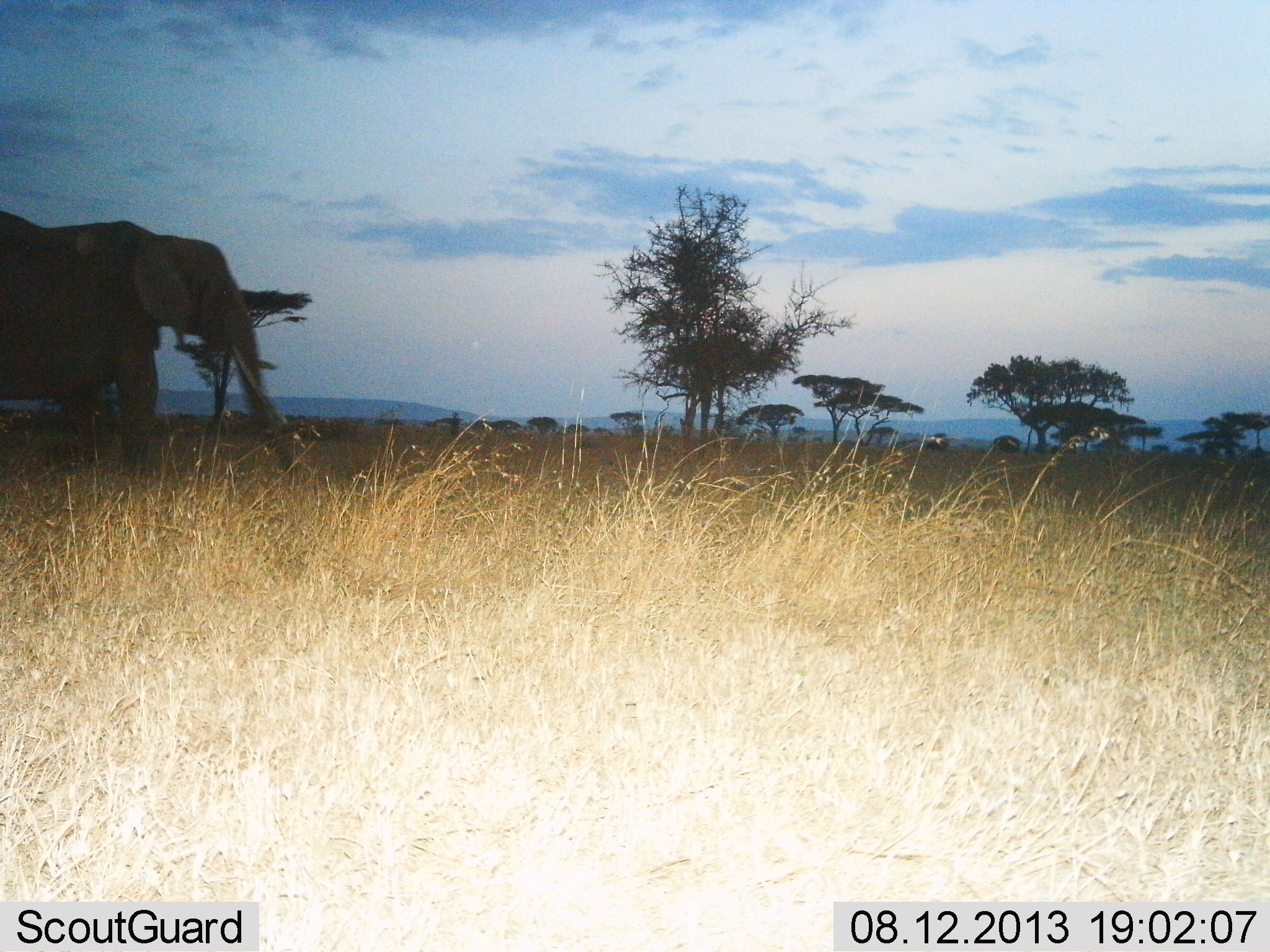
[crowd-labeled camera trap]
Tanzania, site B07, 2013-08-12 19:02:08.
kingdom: Animalia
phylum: Chordata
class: Mammalia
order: Proboscidea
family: Elephantidae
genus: Loxodonta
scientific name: Loxodonta africana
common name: african bush elephant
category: elephant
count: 1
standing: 41%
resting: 0%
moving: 59%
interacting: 0%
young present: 0%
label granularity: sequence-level